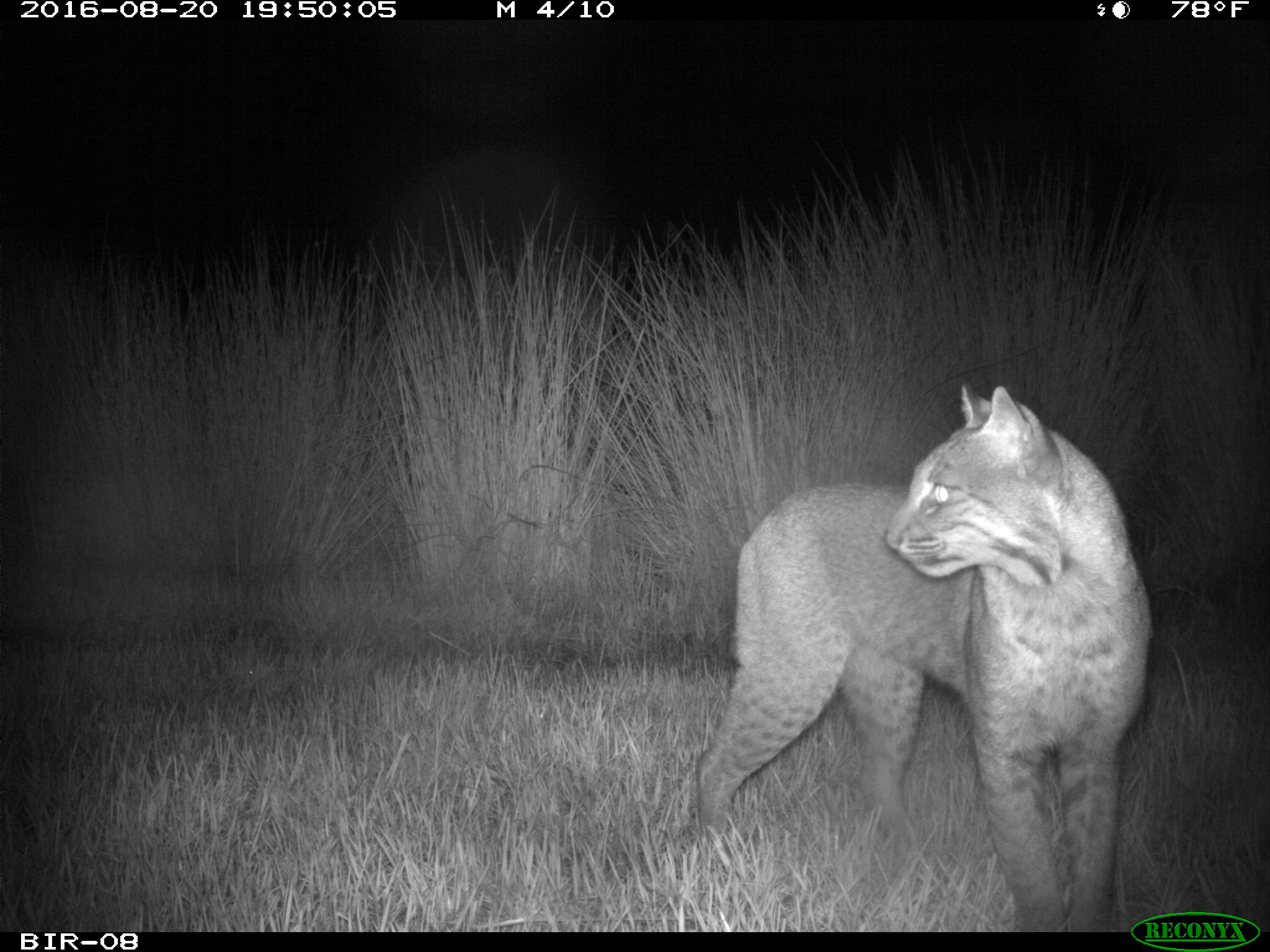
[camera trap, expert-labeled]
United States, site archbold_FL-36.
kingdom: Animalia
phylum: Chordata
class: Mammalia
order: Carnivora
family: Felidae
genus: Lynx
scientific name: Lynx rufus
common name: bobcat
Lynx rufus (bobcat).